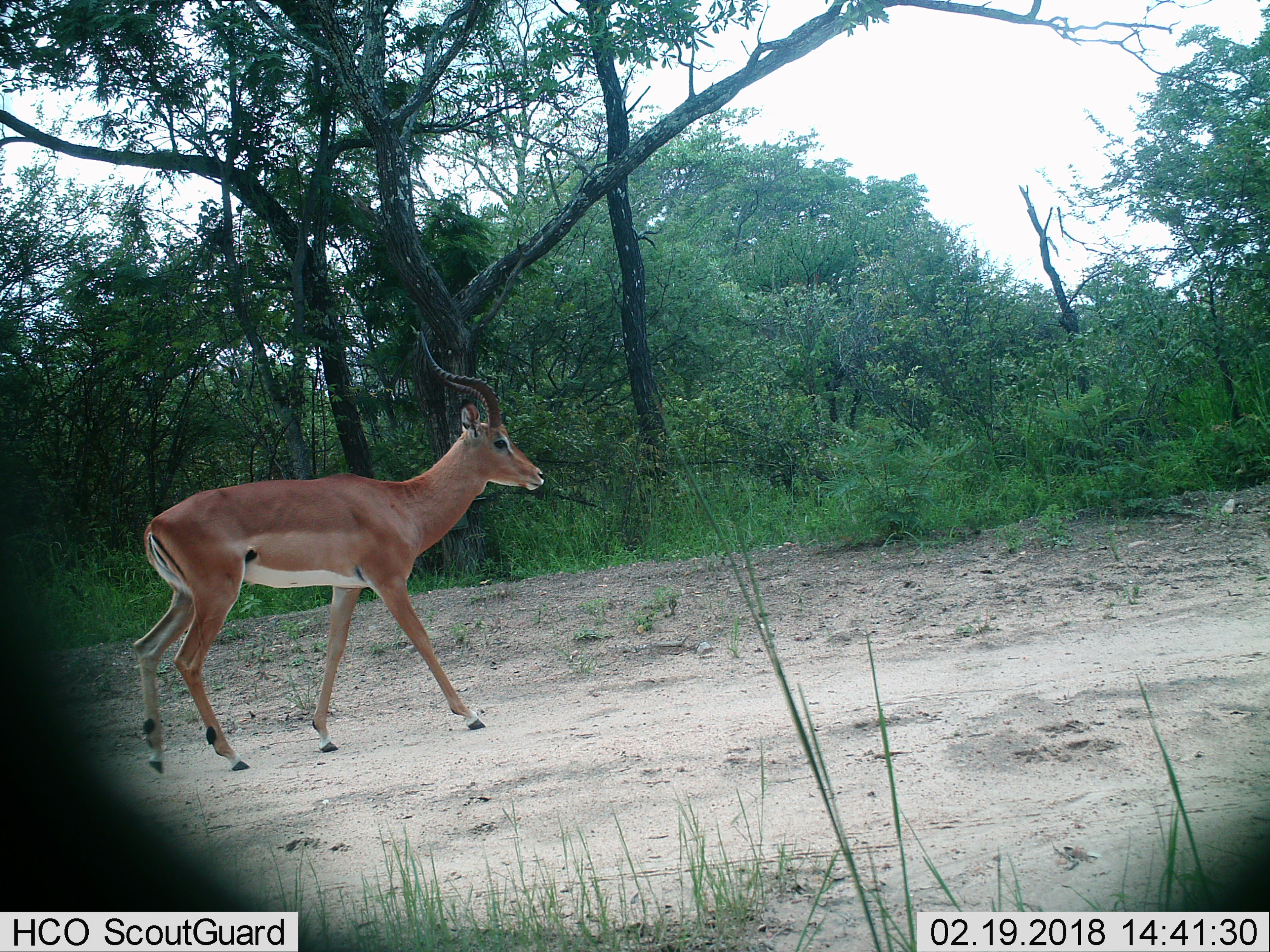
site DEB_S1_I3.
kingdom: Animalia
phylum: Chordata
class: Mammalia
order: Artiodactyla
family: Bovidae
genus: Aepyceros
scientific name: Aepyceros melampus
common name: impala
Impala (Aepyceros melampus), count 1. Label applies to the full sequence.